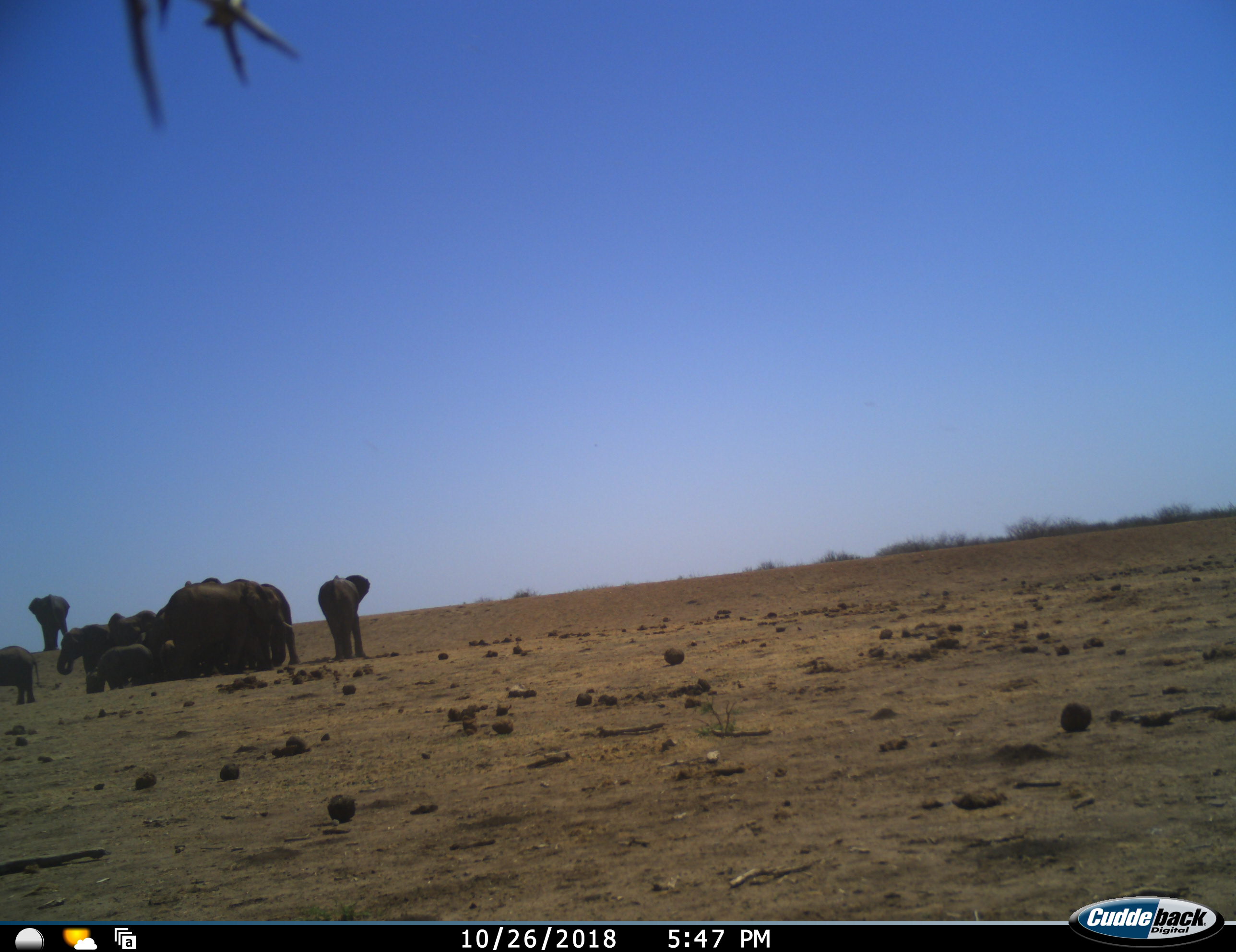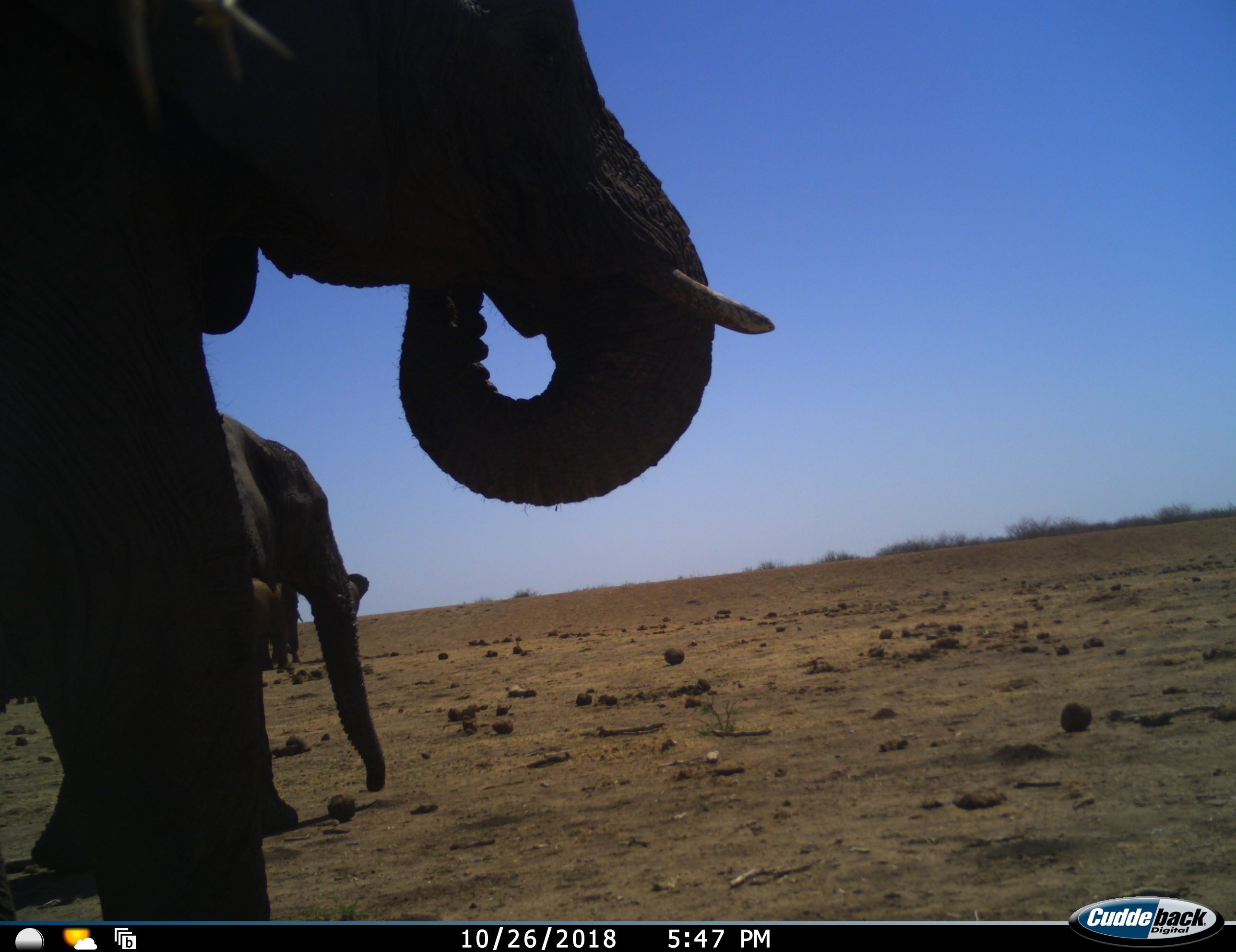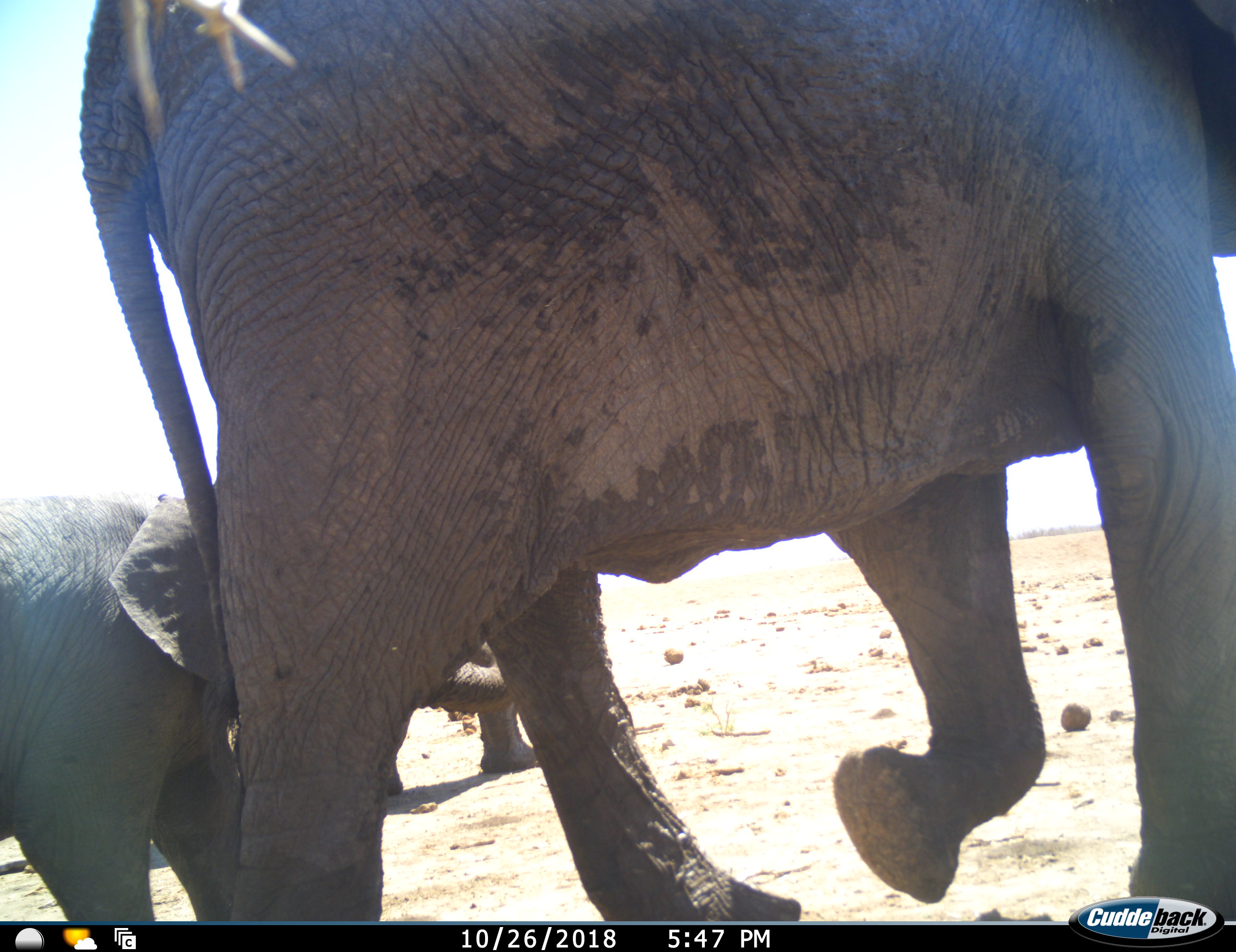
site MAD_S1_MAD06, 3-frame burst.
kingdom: Animalia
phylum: Chordata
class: Mammalia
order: Proboscidea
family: Elephantidae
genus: Loxodonta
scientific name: Loxodonta africana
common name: african bush elephant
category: elephant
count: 11-50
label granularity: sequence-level